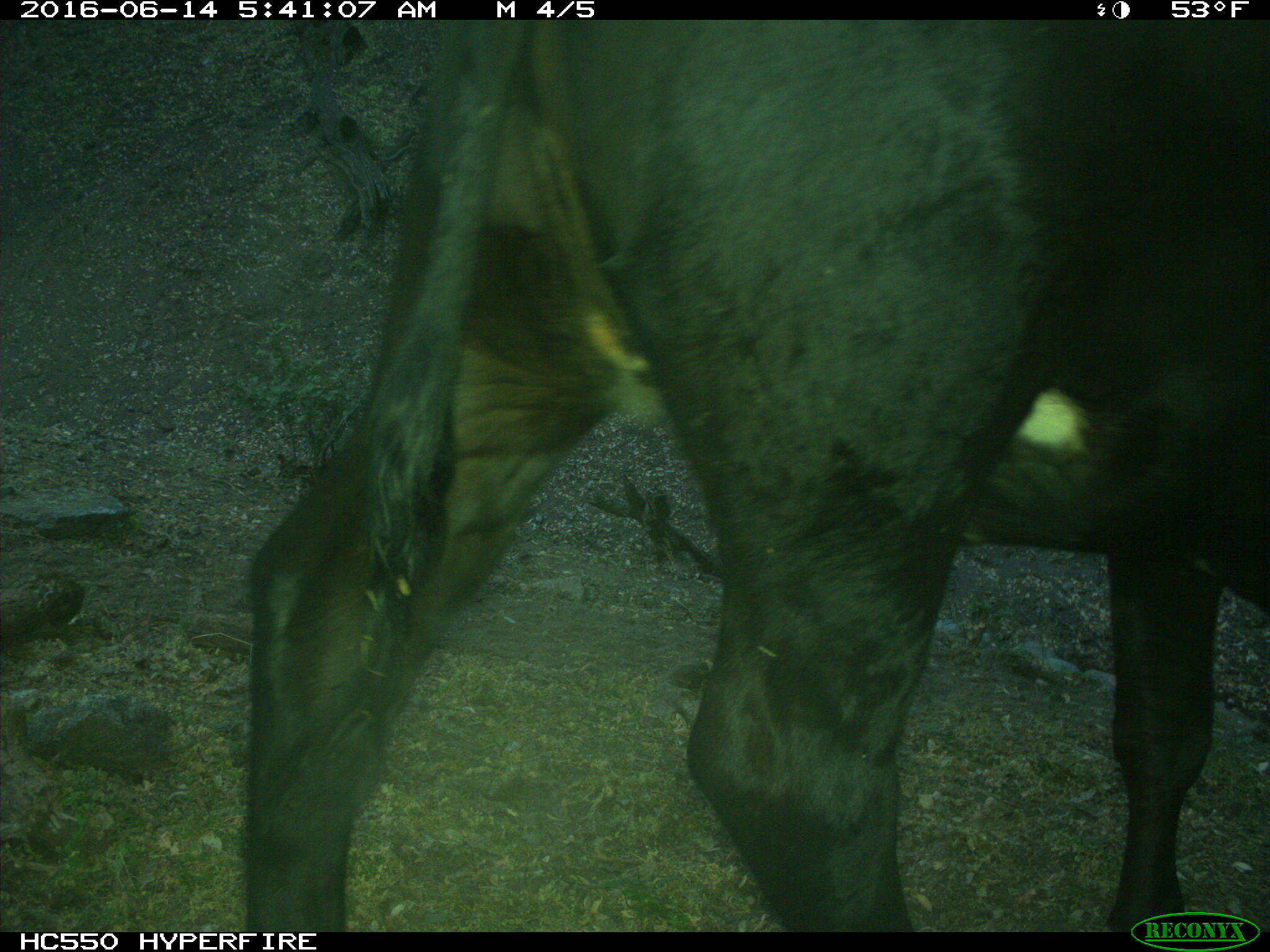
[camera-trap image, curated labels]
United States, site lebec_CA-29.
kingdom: Animalia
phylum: Chordata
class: Mammalia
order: Artiodactyla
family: Bovidae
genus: Bos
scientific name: Bos taurus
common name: domestic cow